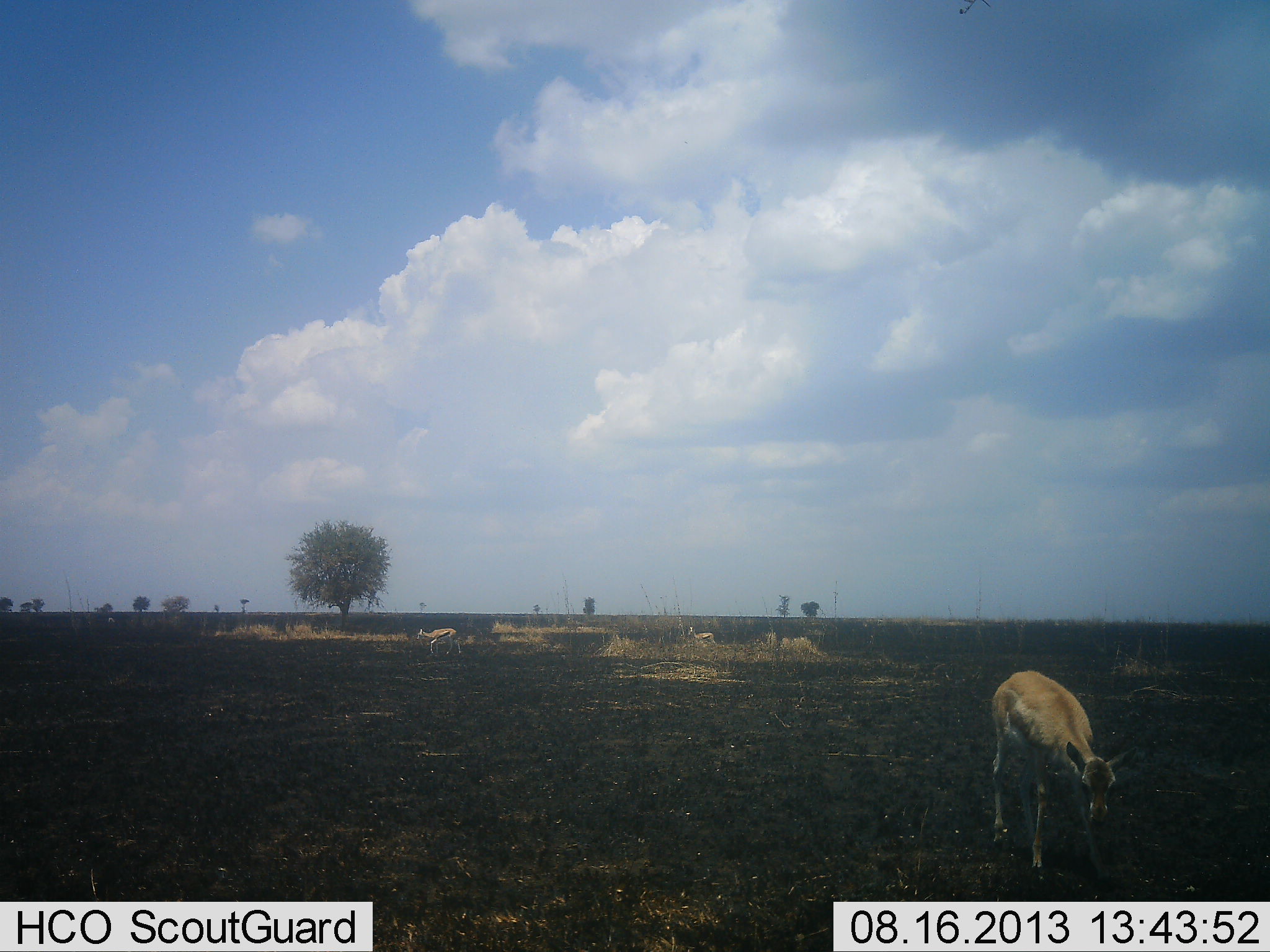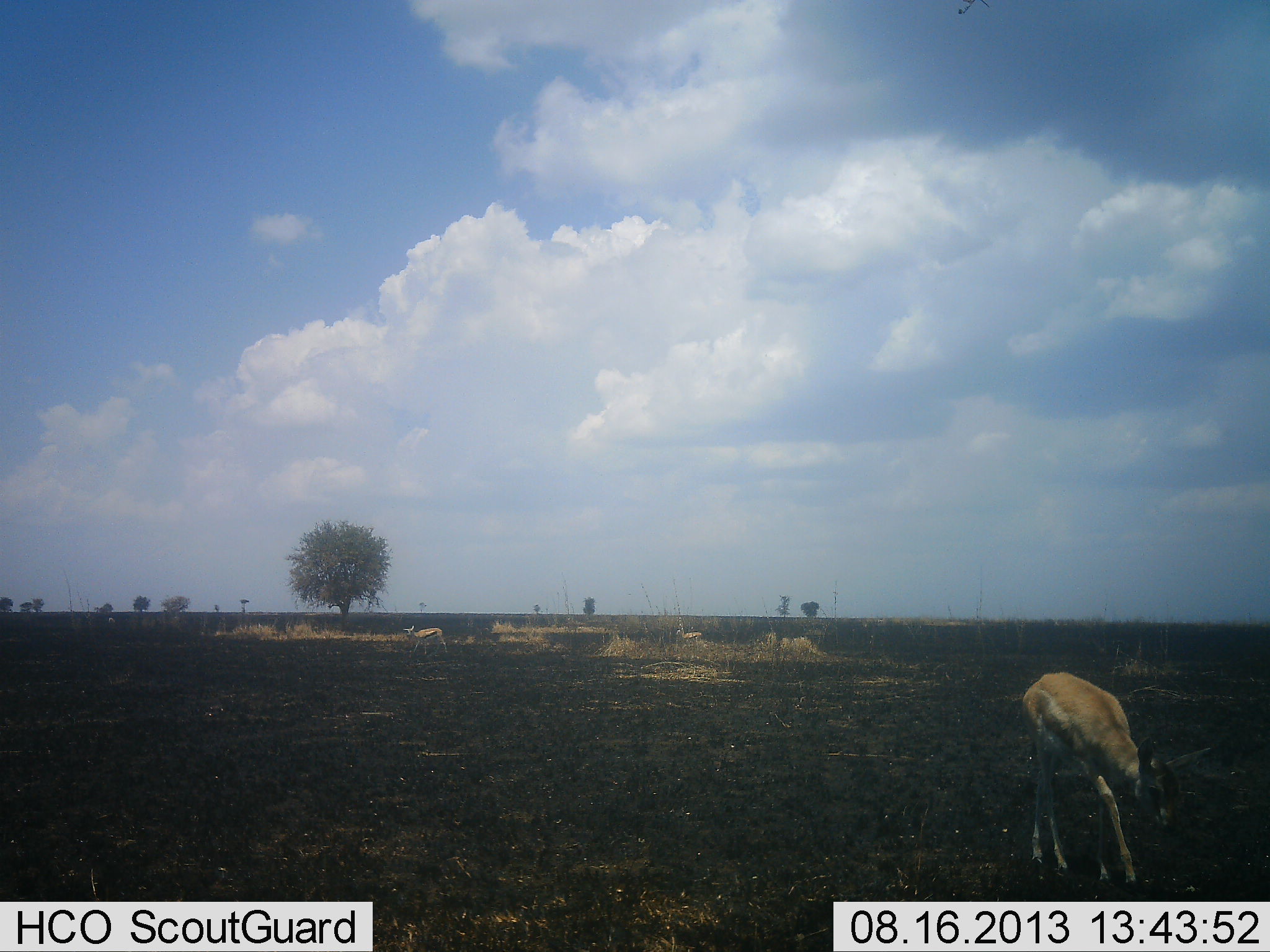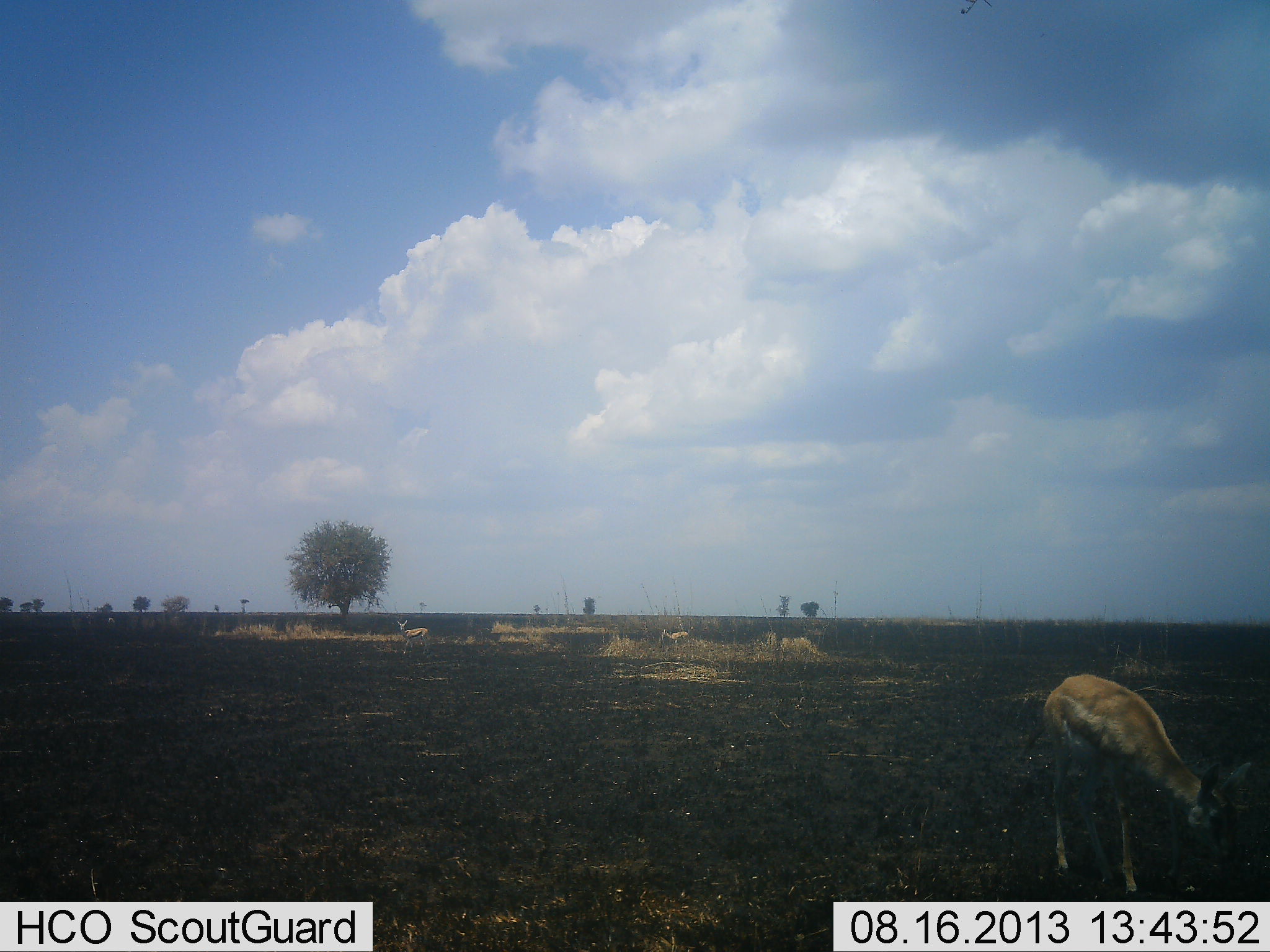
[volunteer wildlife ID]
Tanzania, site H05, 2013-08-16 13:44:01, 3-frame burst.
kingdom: Animalia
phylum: Chordata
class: Mammalia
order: Artiodactyla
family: Bovidae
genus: Eudorcas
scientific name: Eudorcas thomsonii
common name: thomson's gazelle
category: gazellethomsons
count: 3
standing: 26%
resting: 5%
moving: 79%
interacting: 0%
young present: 5%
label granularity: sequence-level